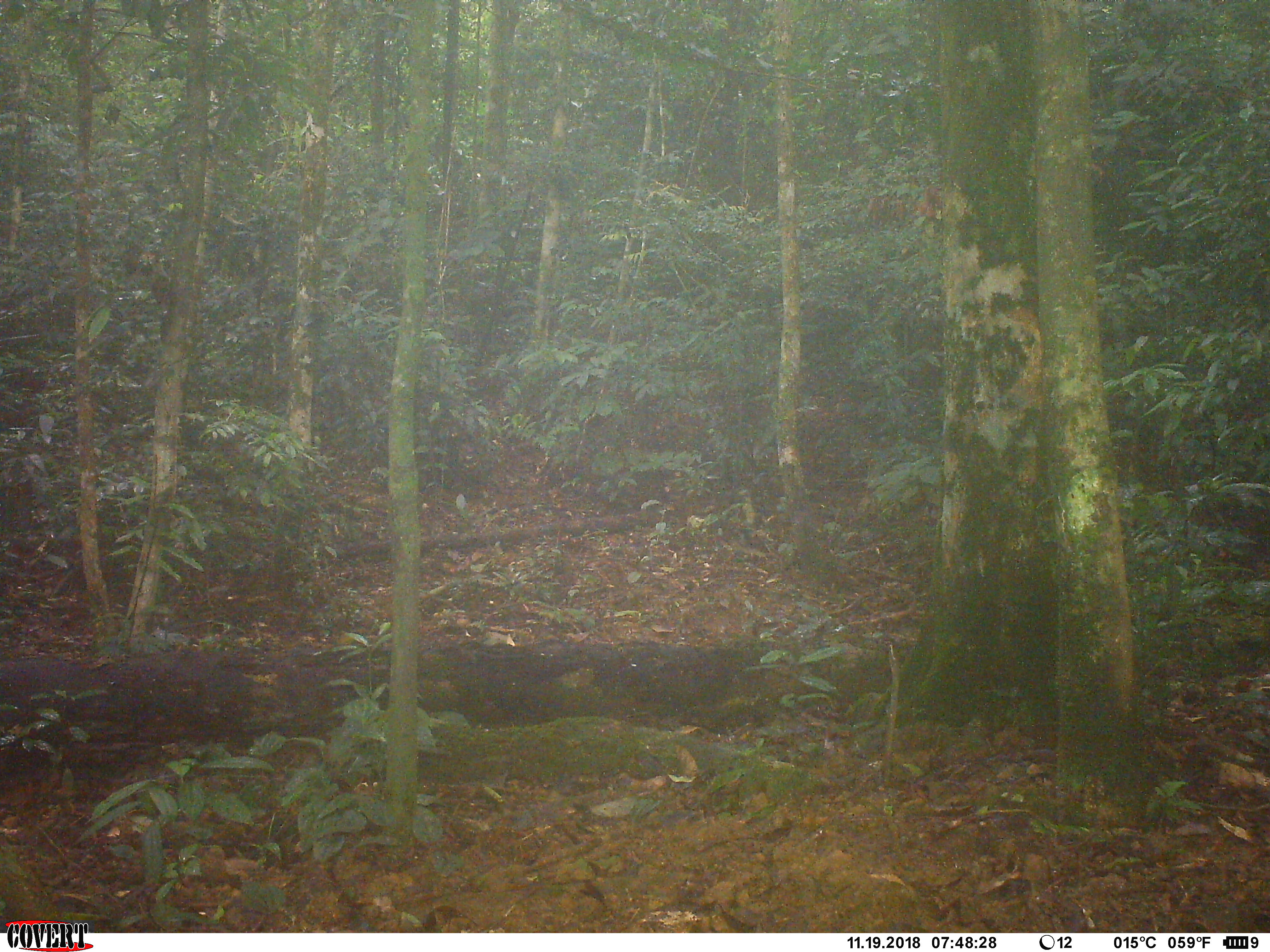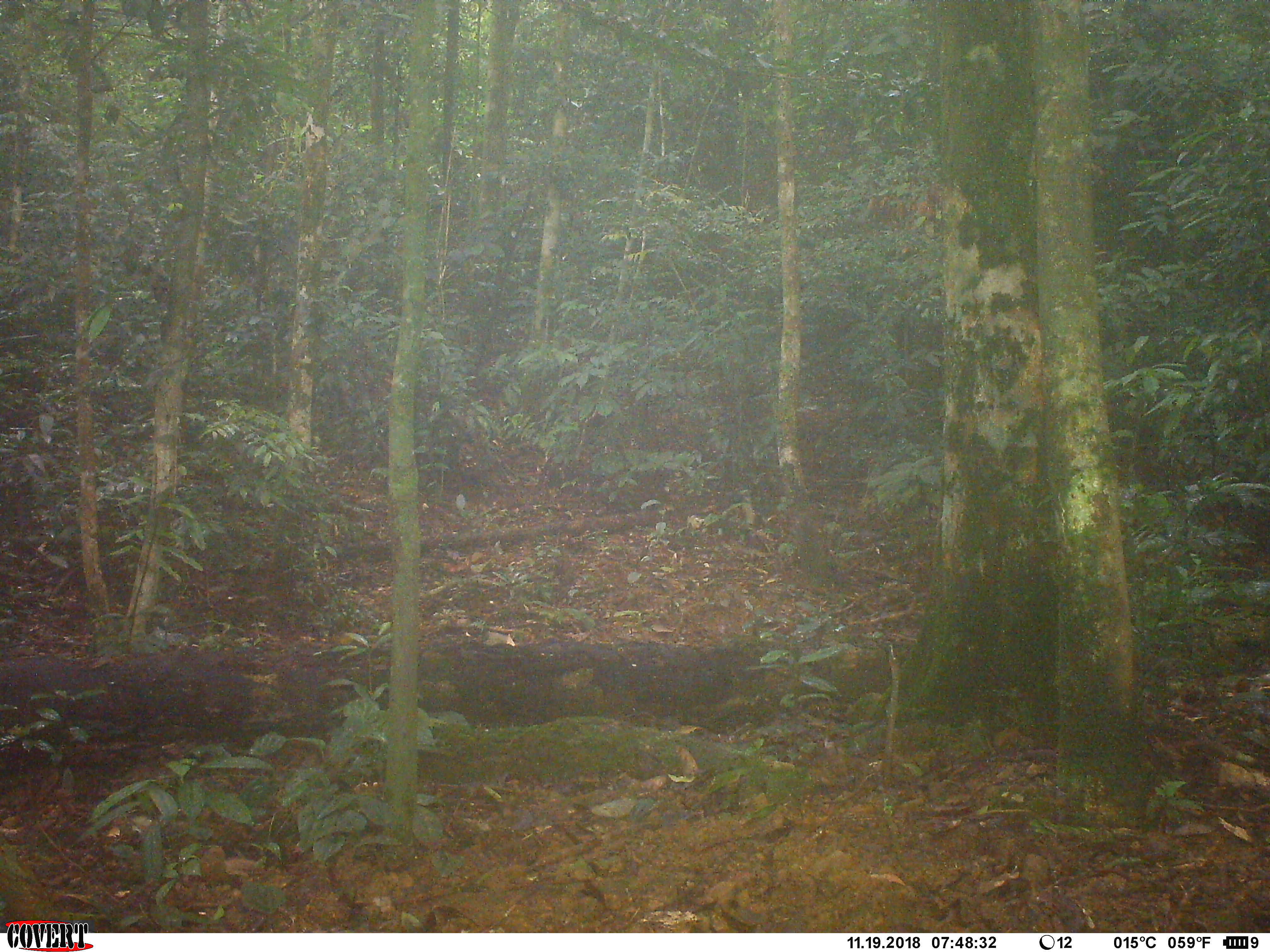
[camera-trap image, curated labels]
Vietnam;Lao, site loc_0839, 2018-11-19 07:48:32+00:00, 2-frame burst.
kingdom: Animalia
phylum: Chordata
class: Mammalia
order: Rodentia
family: Sciuridae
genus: Dremomys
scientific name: Dremomys rufigenis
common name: red-cheeked squirrel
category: red cheeked squirrel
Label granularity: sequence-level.